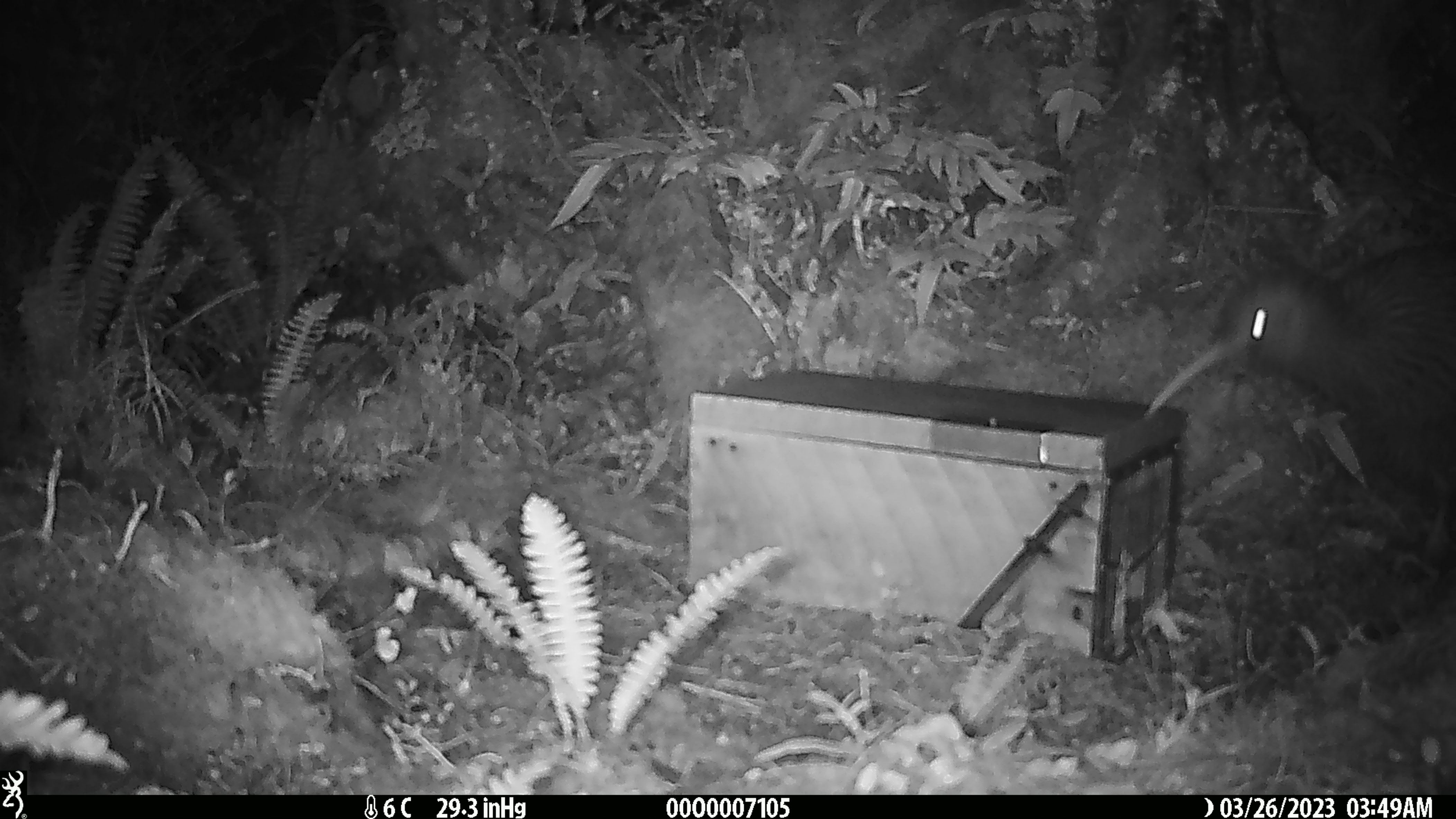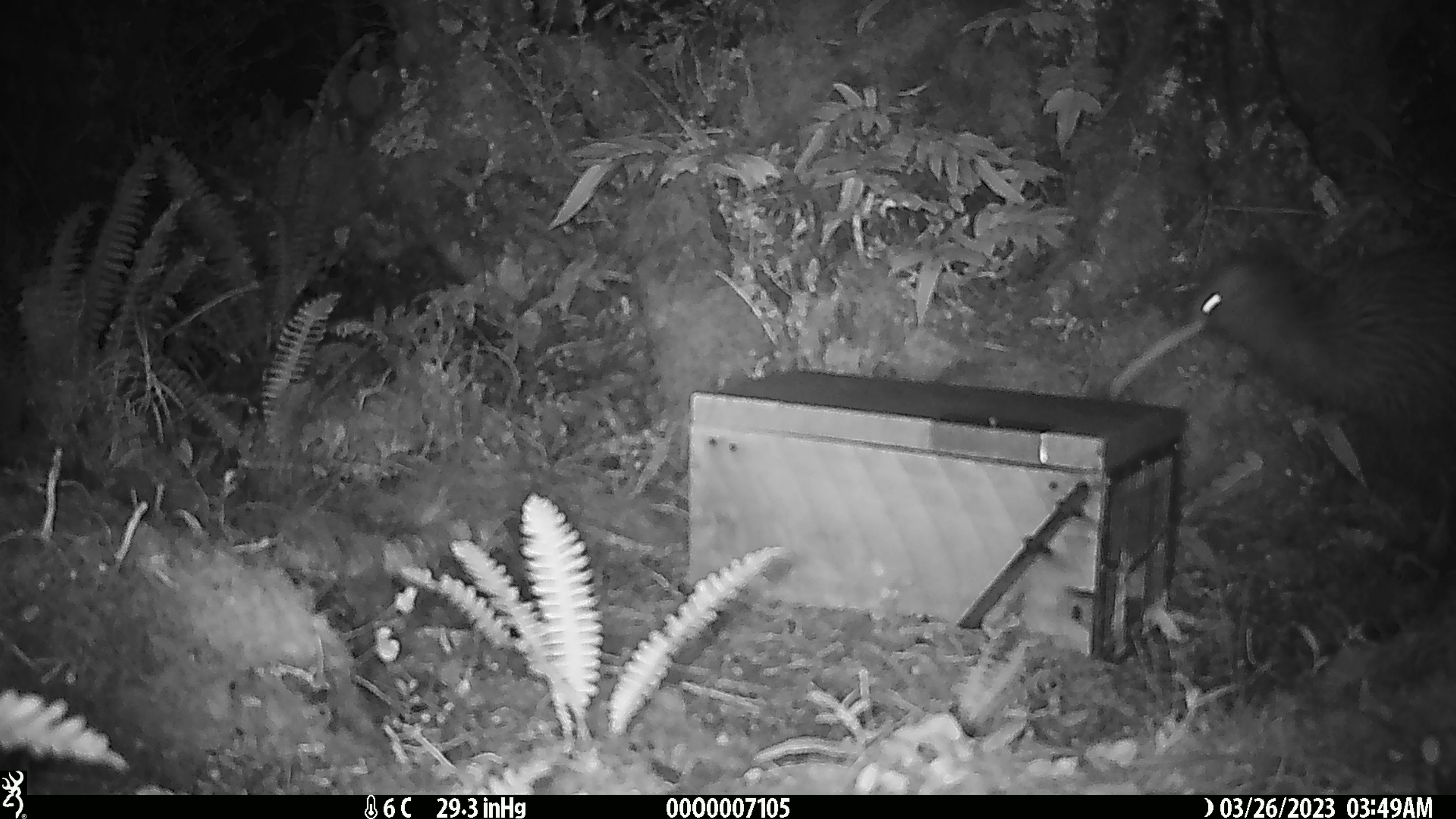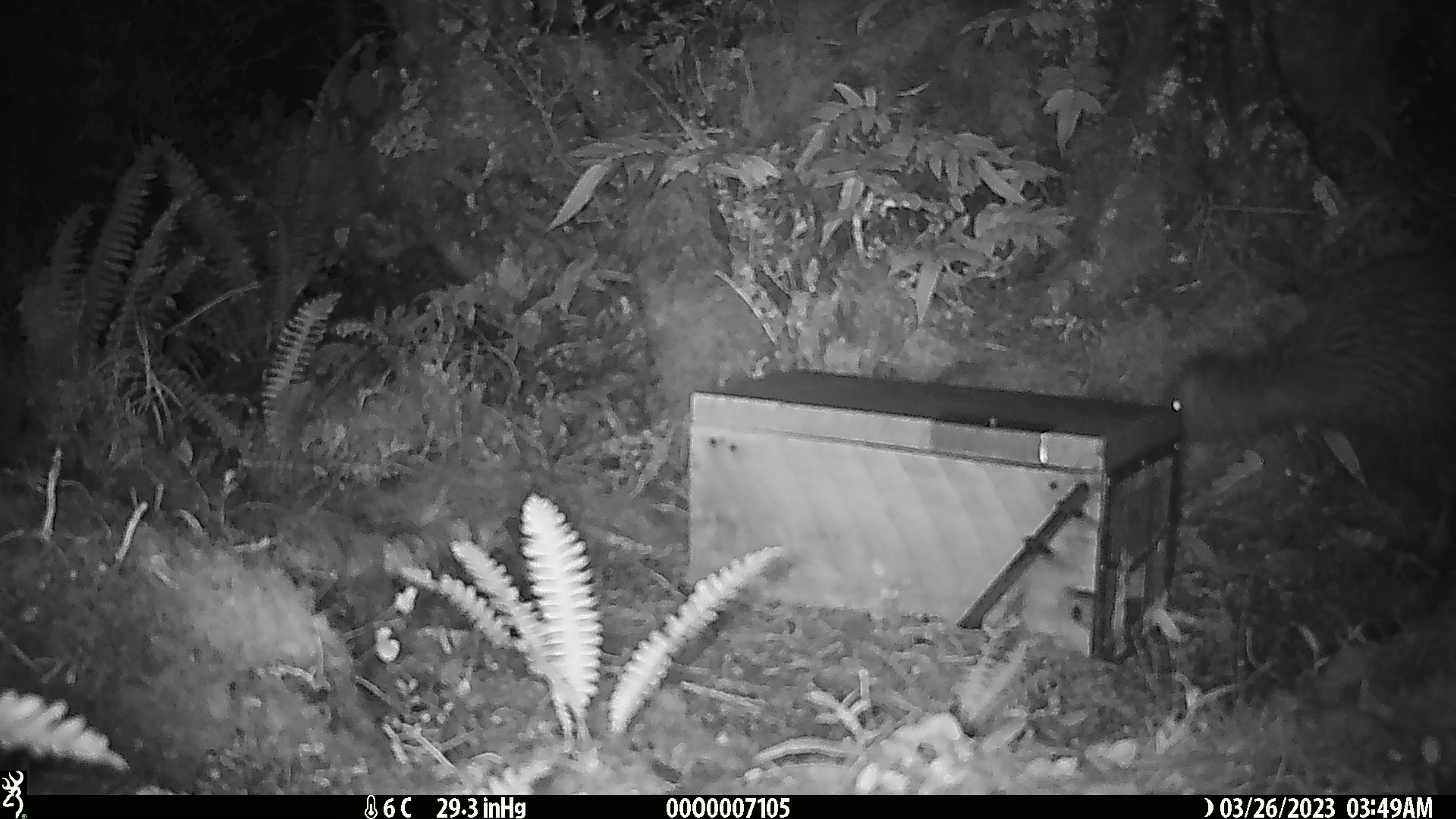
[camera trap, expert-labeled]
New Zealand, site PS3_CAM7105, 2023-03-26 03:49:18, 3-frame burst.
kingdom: Animalia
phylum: Chordata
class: Aves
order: Apterygiformes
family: Apterygidae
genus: Apteryx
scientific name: Apteryx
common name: kiwi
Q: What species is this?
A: Kiwi (Apteryx).